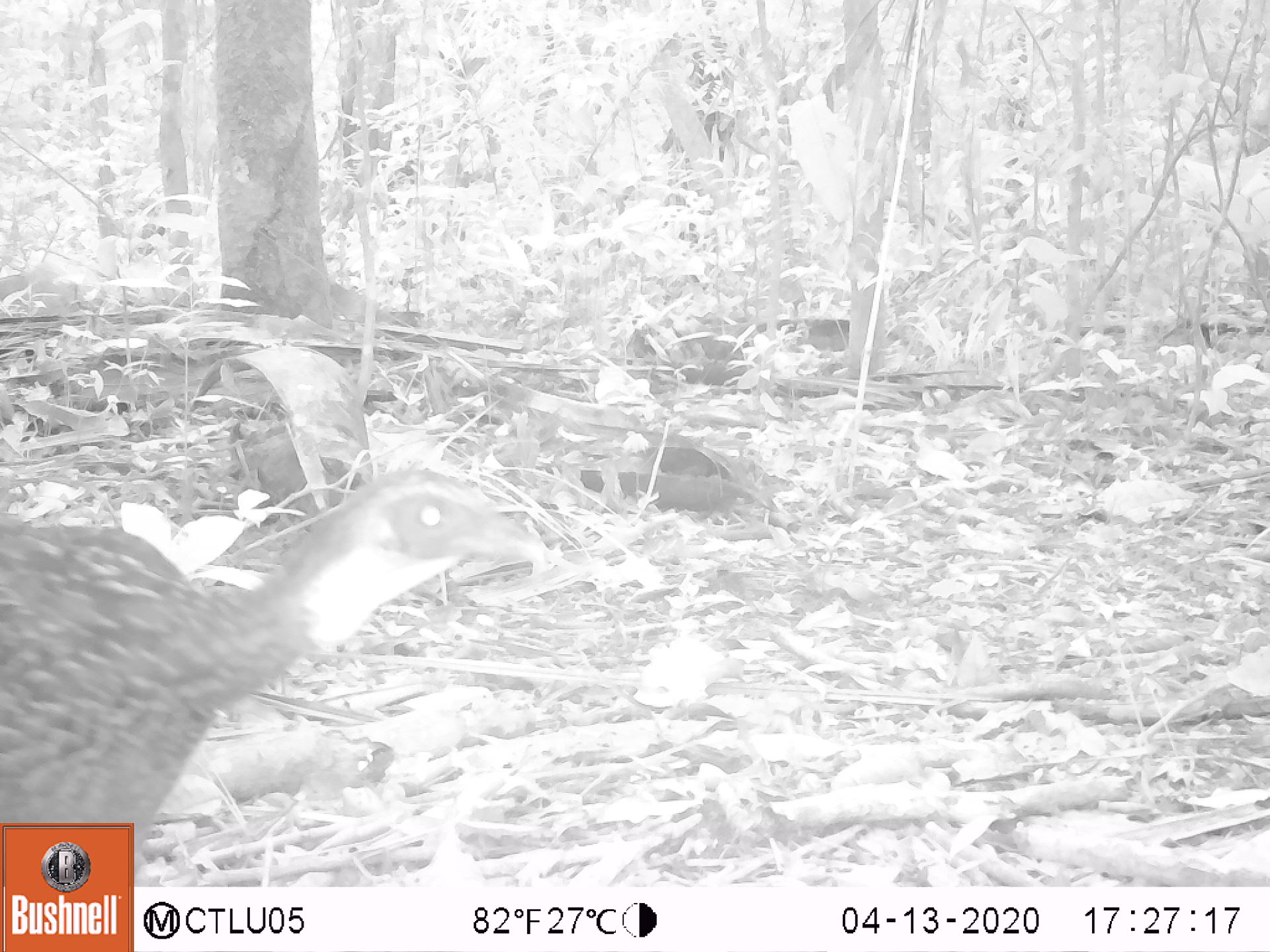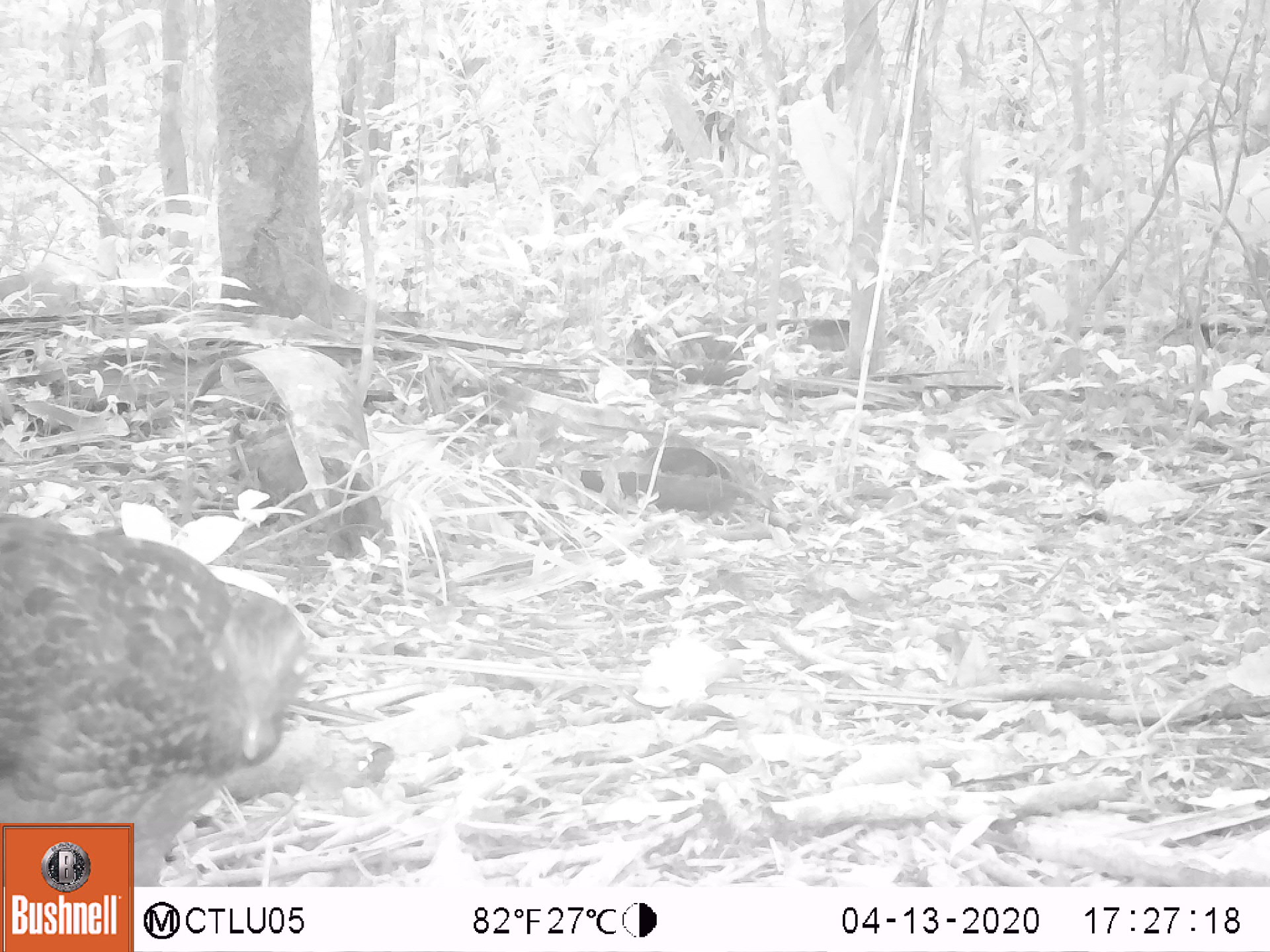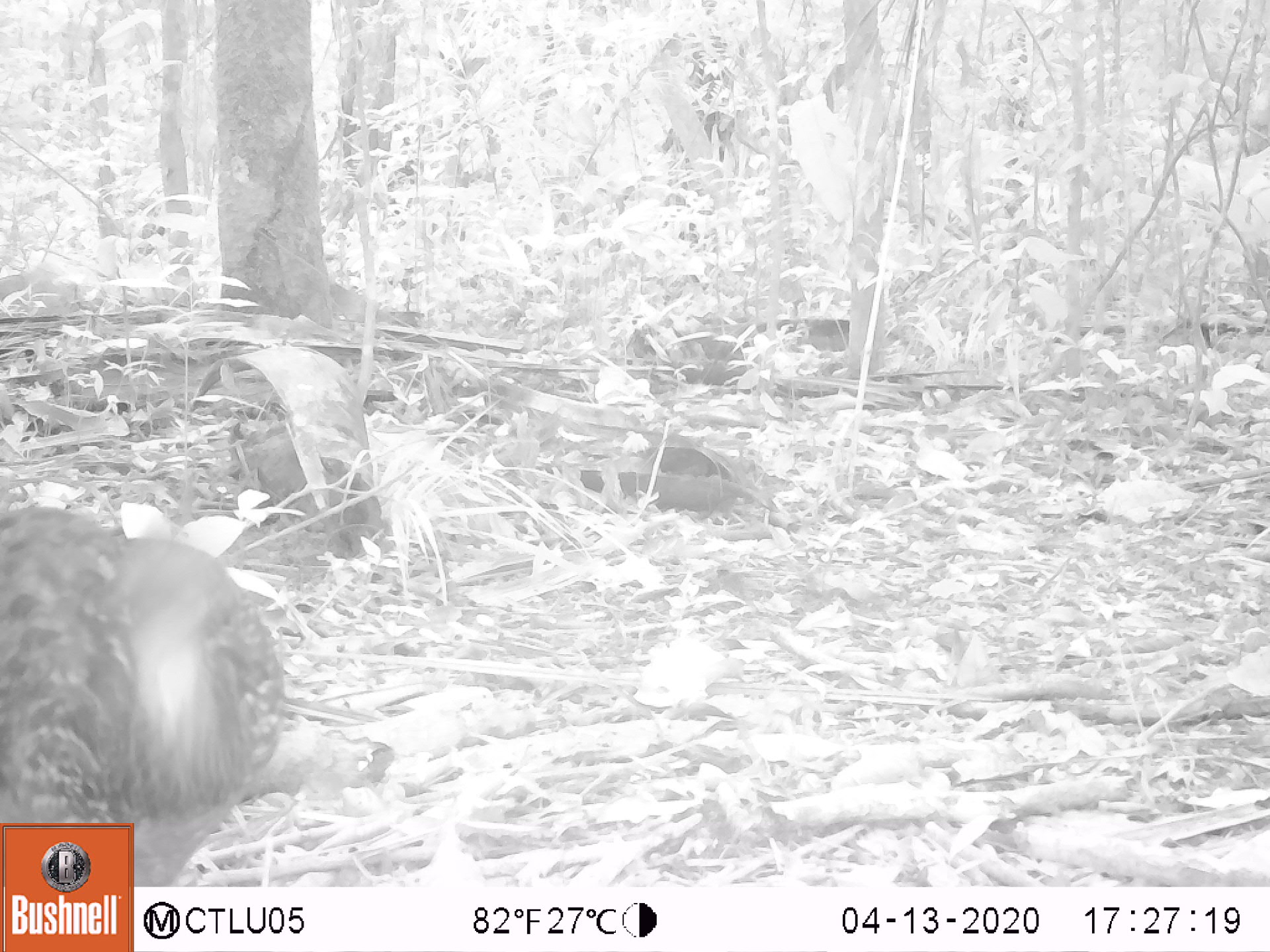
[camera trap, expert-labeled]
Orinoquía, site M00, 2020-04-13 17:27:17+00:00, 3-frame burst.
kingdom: Animalia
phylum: Chordata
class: Aves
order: Galliformes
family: Cracidae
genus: Penelope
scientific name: Penelope jacquacu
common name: spix's guan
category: spixs guan